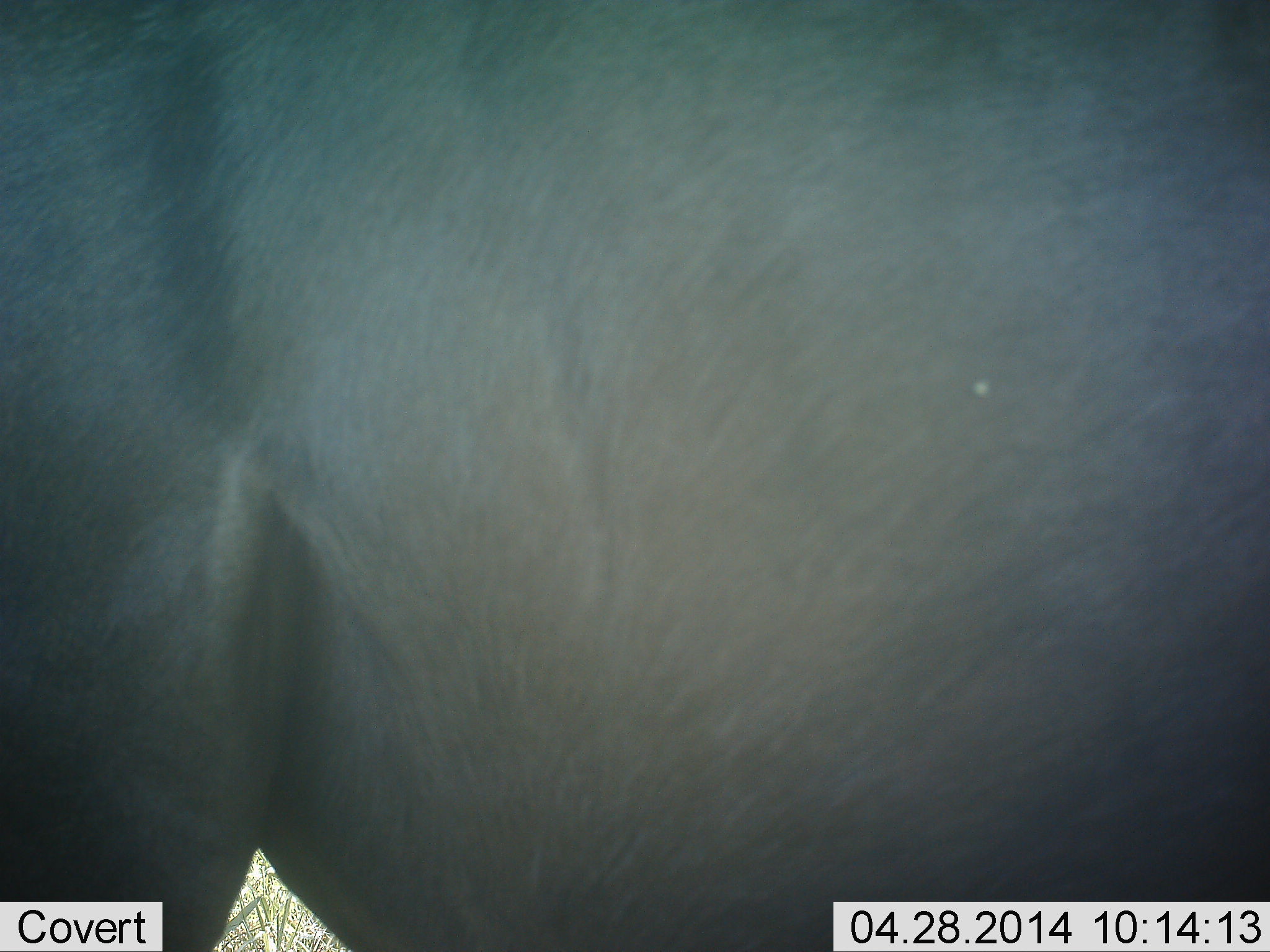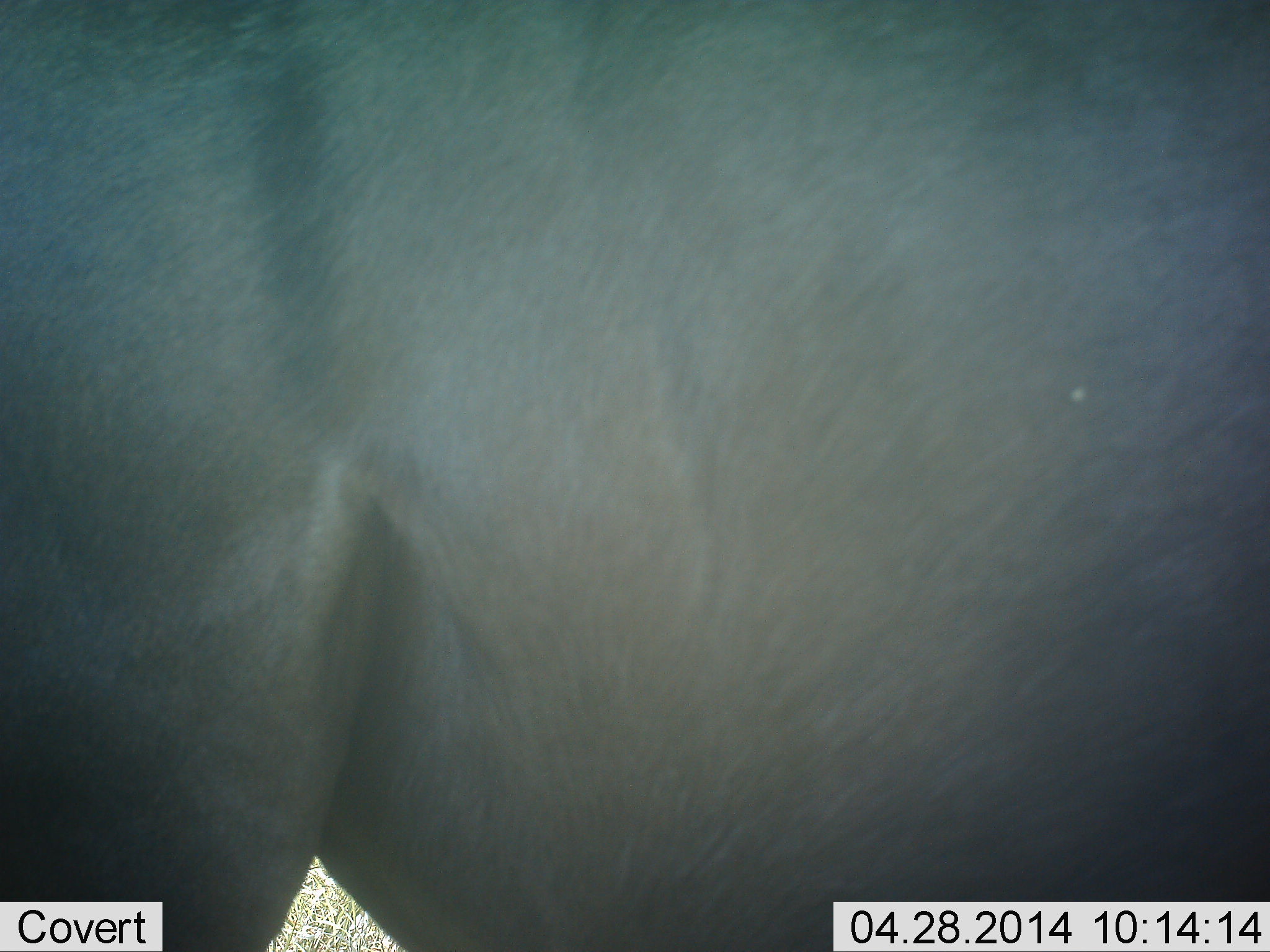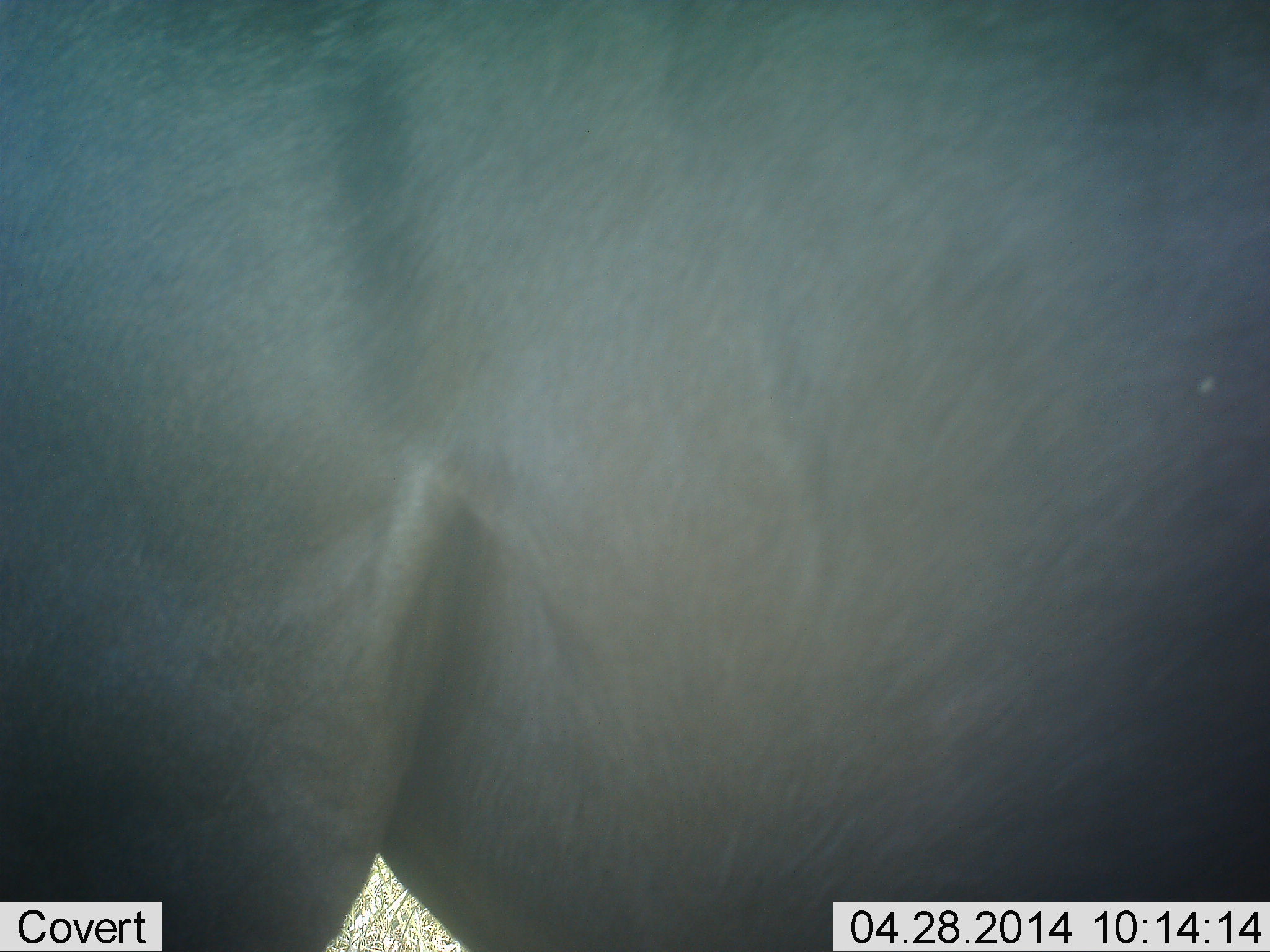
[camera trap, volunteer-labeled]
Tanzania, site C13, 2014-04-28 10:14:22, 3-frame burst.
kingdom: Animalia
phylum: Chordata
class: Mammalia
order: Artiodactyla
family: Bovidae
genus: Connochaetes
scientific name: Connochaetes taurinus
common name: blue wildebeest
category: wildebeest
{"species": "wildebeest (blue wildebeest) (Connochaetes taurinus)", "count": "1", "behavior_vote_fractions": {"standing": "90%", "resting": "0%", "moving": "10%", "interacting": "0%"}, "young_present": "0%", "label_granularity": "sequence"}